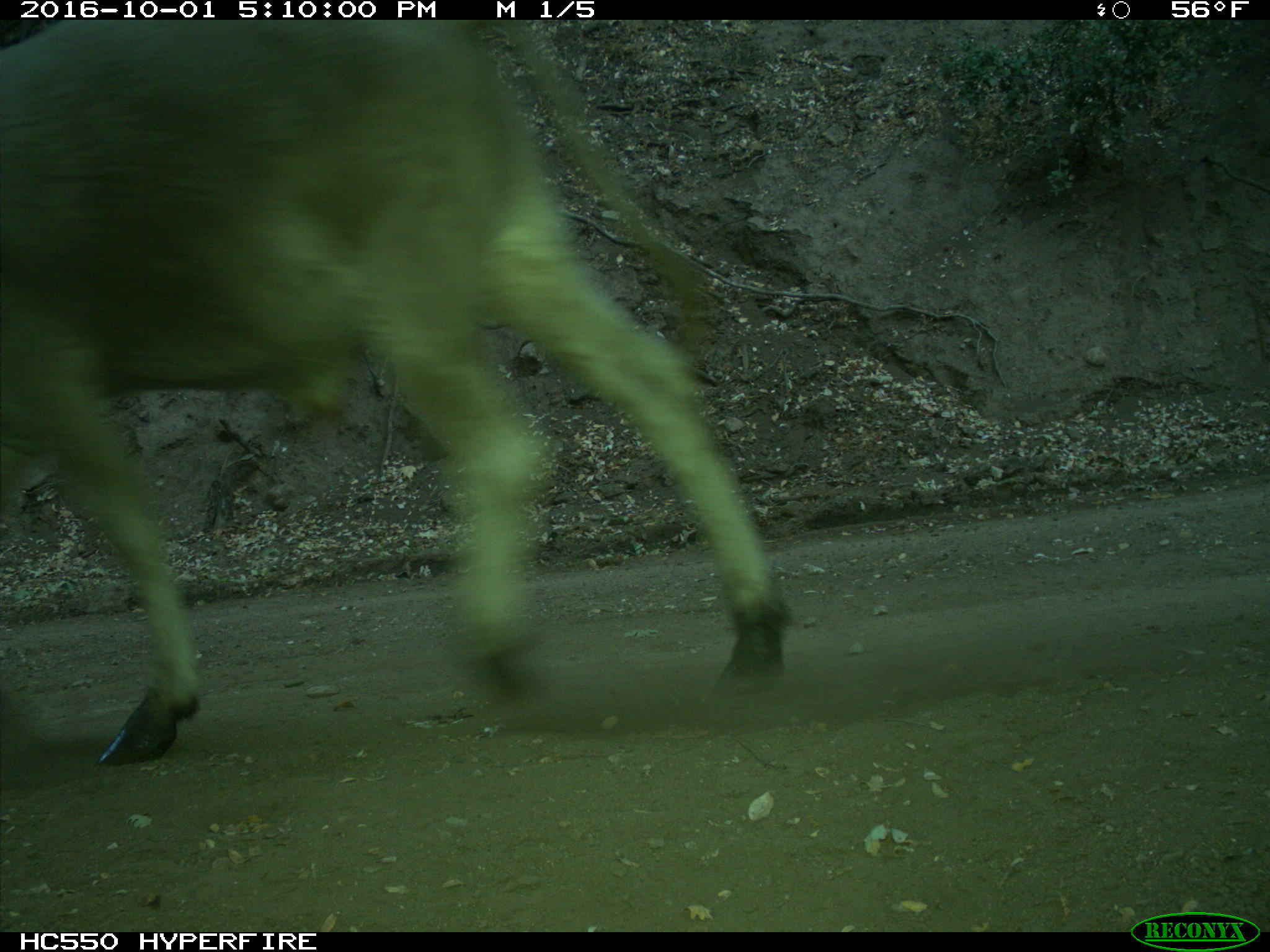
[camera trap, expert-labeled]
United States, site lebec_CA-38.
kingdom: Animalia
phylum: Chordata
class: Mammalia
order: Artiodactyla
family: Bovidae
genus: Bos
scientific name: Bos taurus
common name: domestic cow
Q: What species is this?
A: Bos taurus (domestic cow).